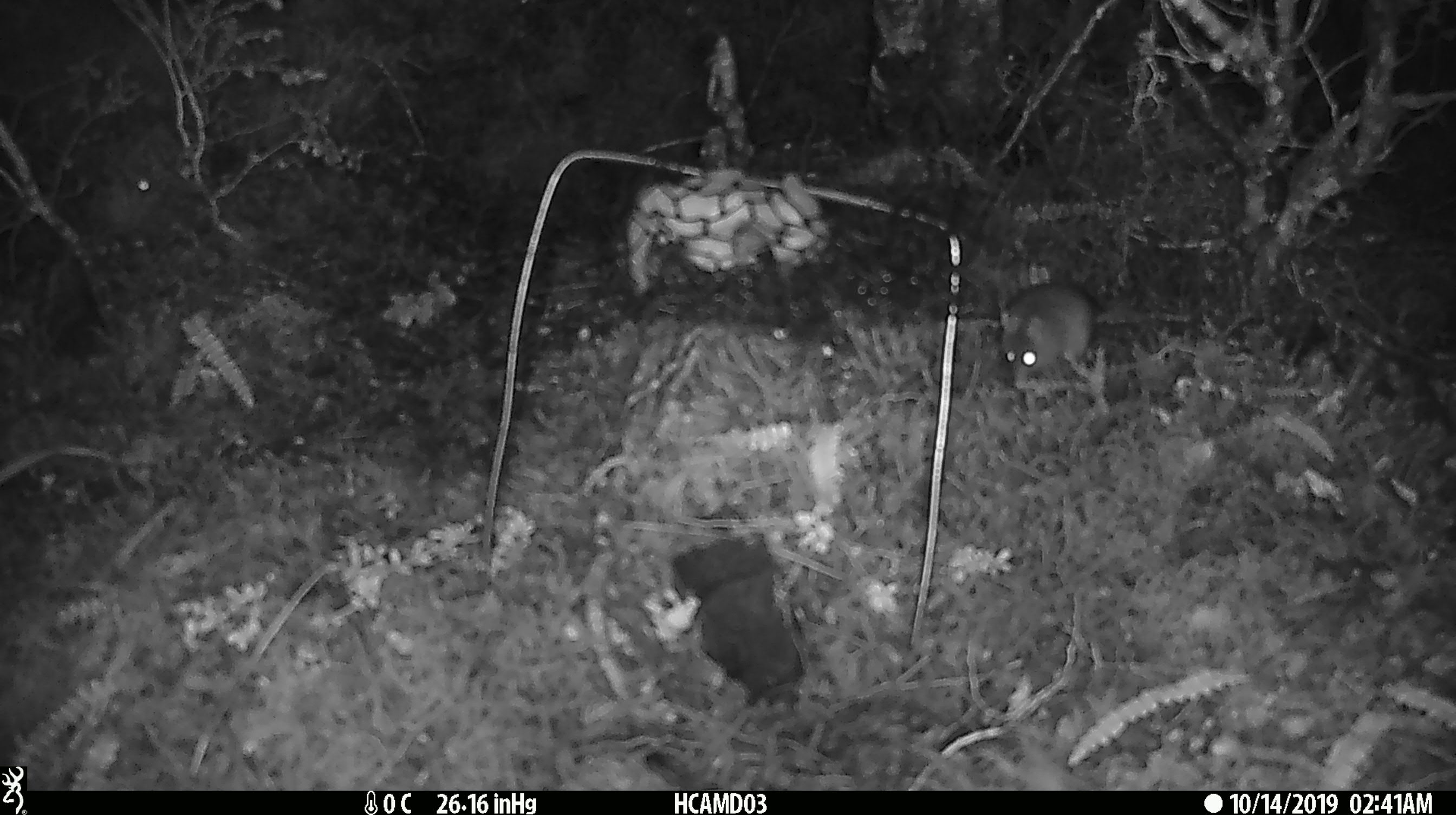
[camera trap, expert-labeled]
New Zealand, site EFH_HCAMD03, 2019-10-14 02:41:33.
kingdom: Animalia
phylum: Chordata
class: Mammalia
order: Rodentia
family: Muridae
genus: Mus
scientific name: Mus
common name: mouse